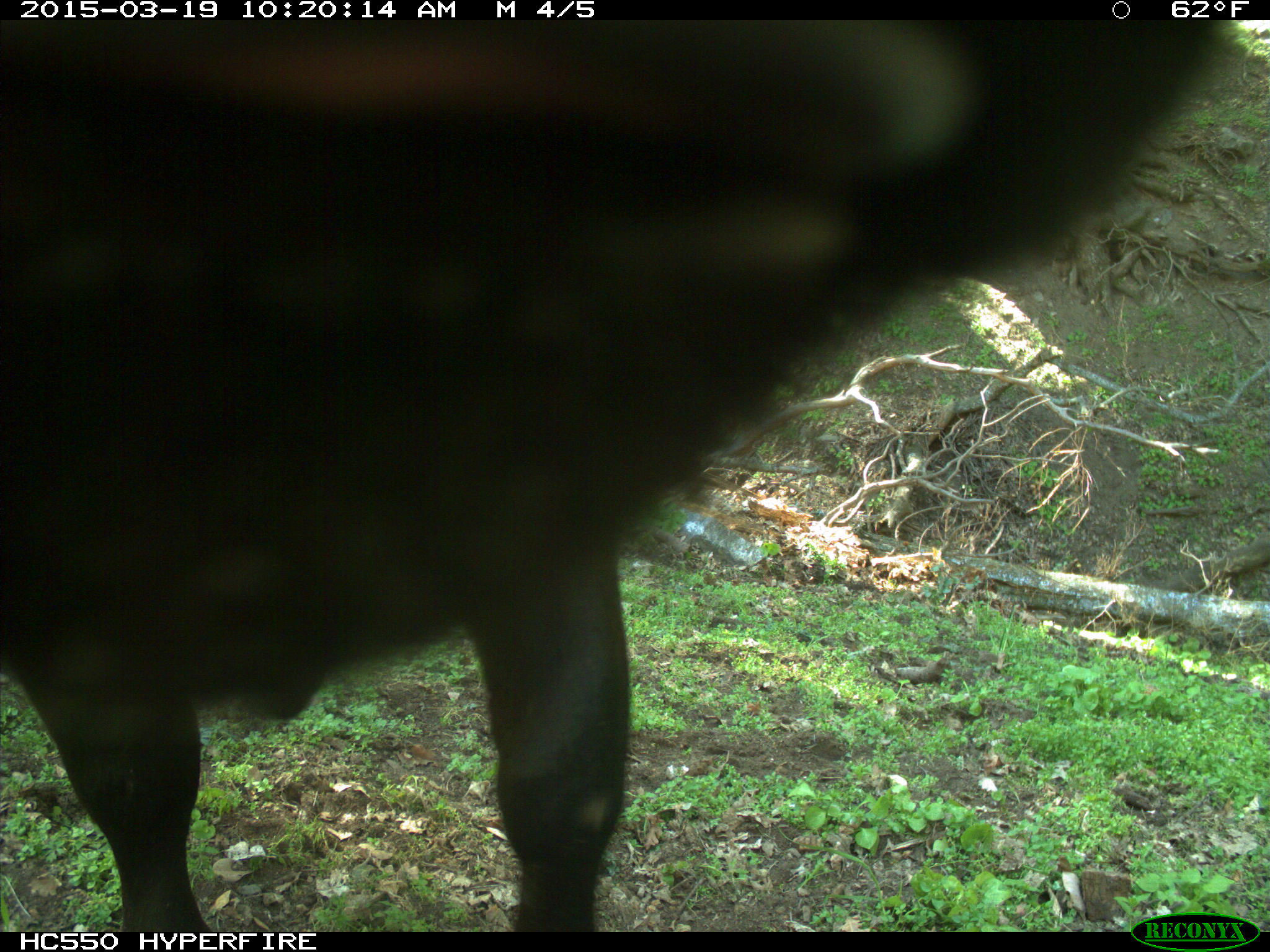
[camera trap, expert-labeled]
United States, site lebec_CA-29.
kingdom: Animalia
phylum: Chordata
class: Mammalia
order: Artiodactyla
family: Bovidae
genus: Bos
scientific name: Bos taurus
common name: domestic cow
Bos taurus (domestic cow).